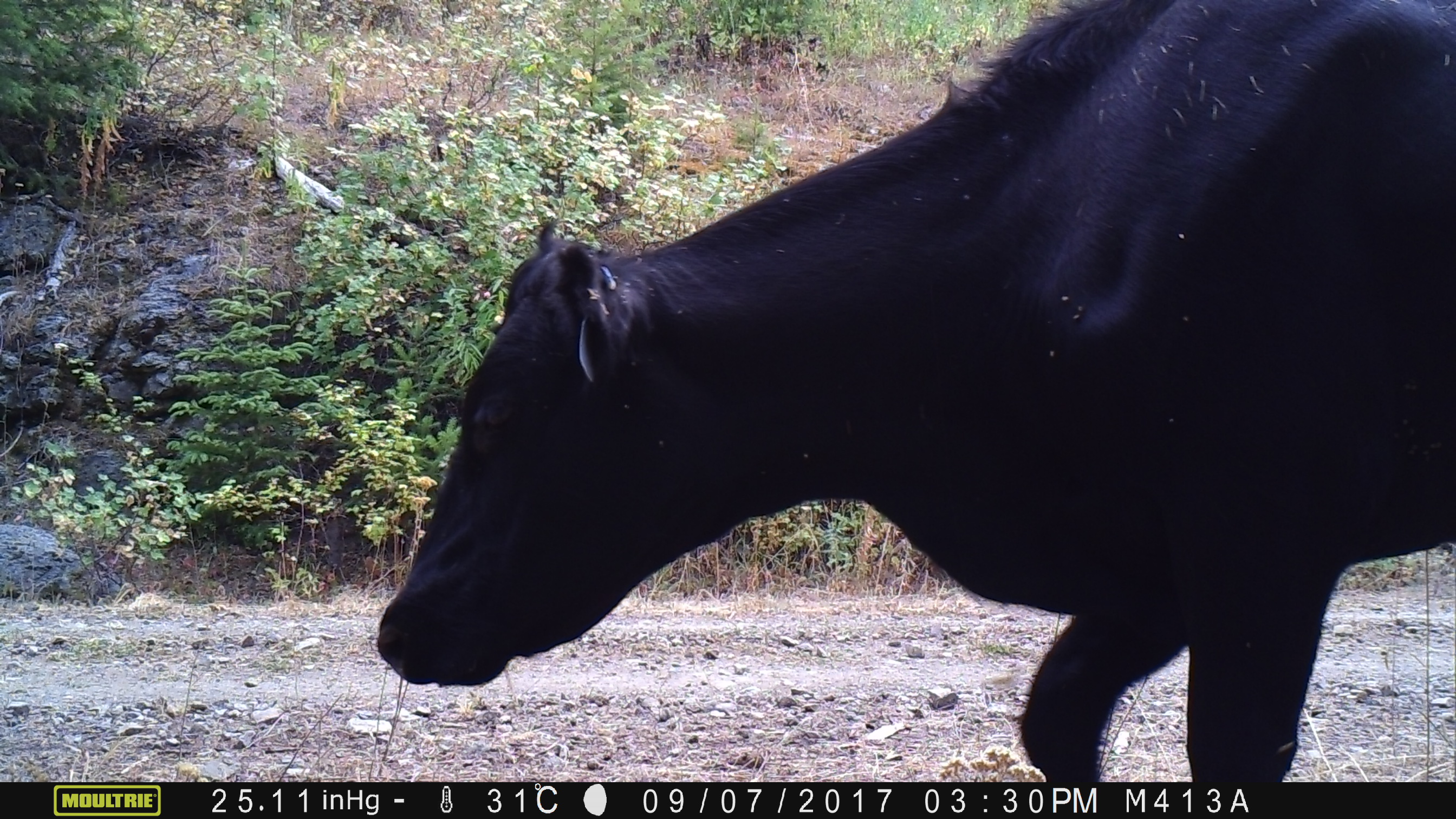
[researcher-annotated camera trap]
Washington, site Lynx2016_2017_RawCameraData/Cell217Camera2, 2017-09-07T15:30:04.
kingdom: Animalia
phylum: Chordata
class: Mammalia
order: Artiodactyla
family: Bovidae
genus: Bos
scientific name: Bos taurus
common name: domestic cattle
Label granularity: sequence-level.